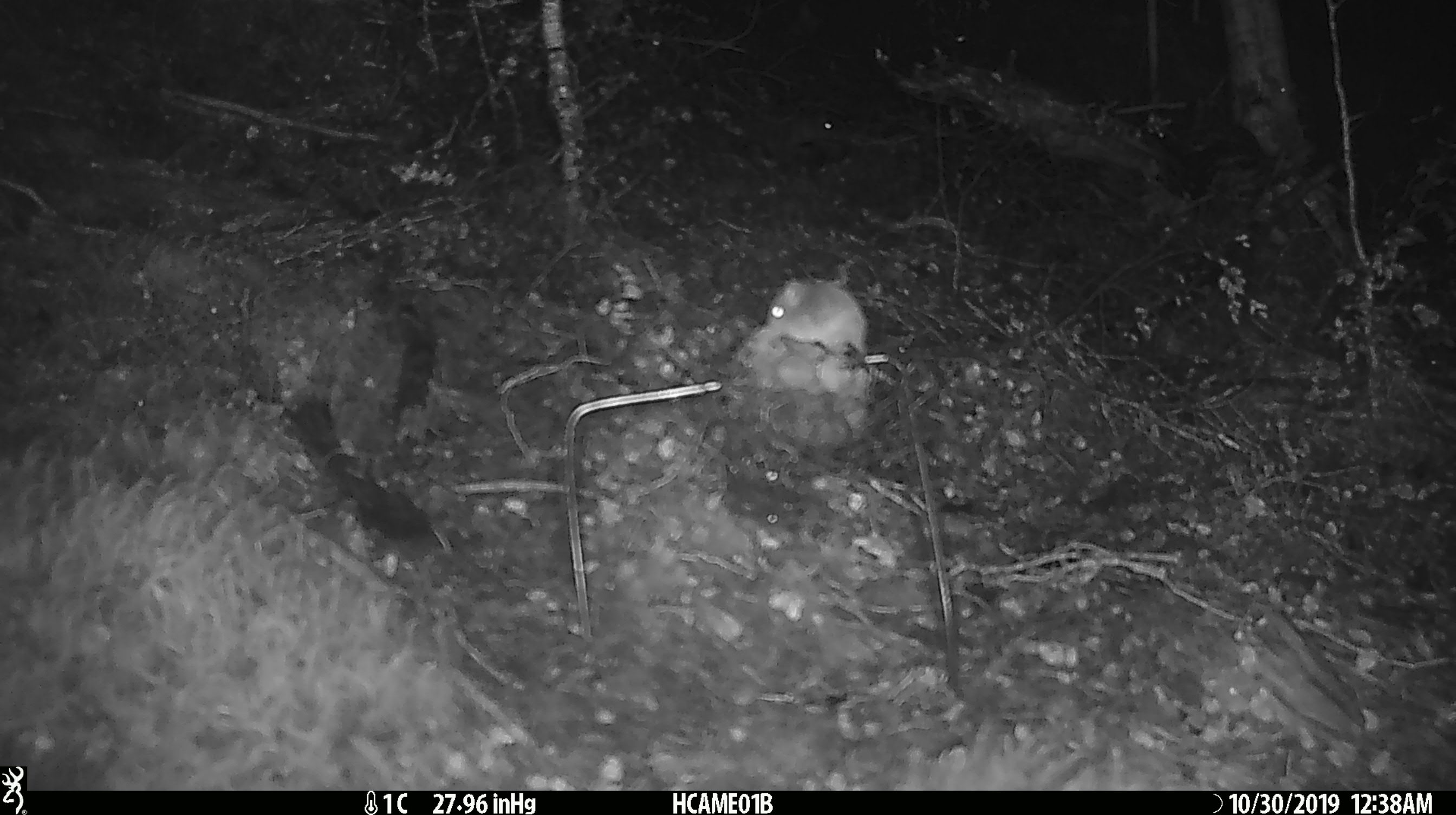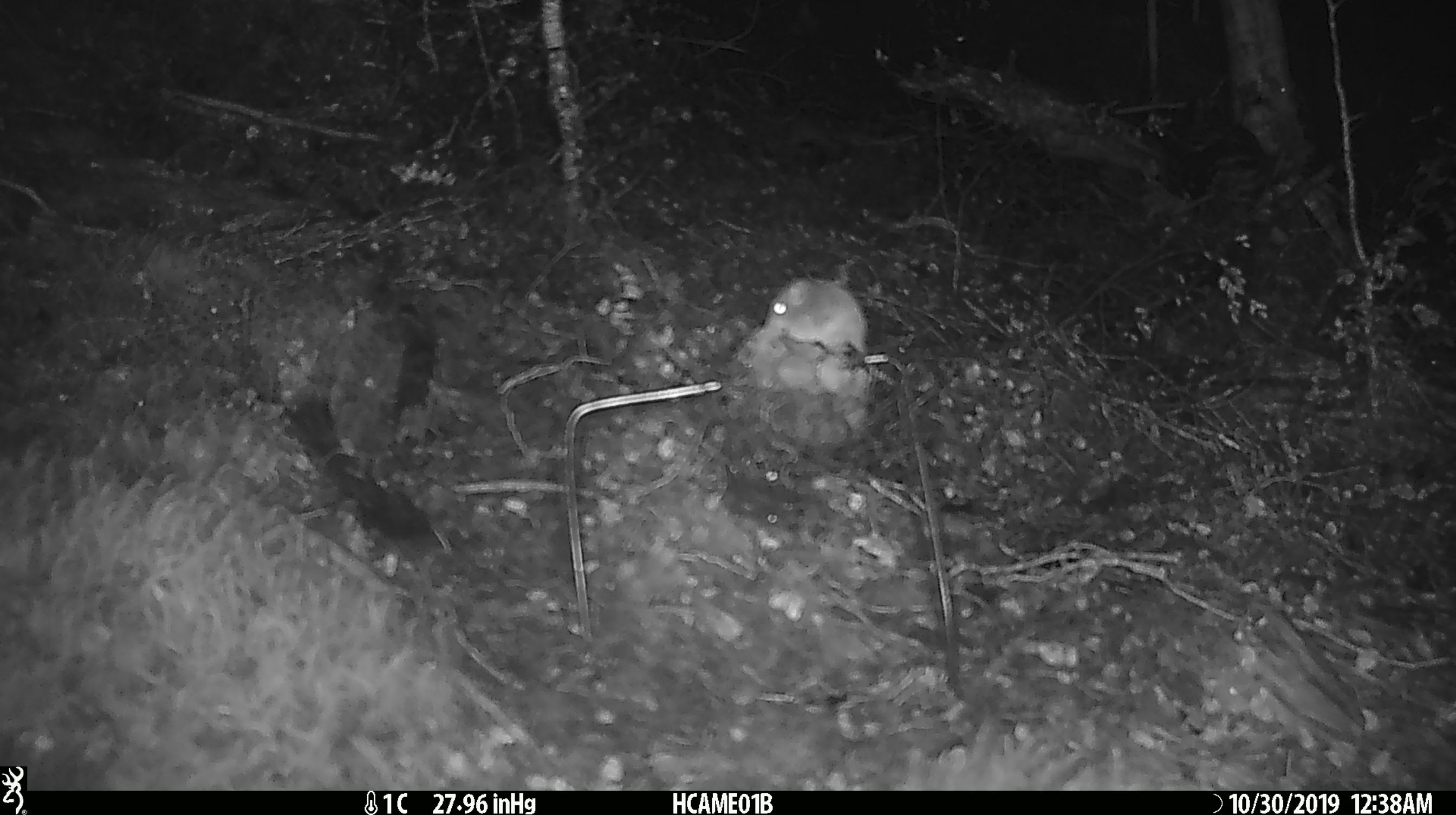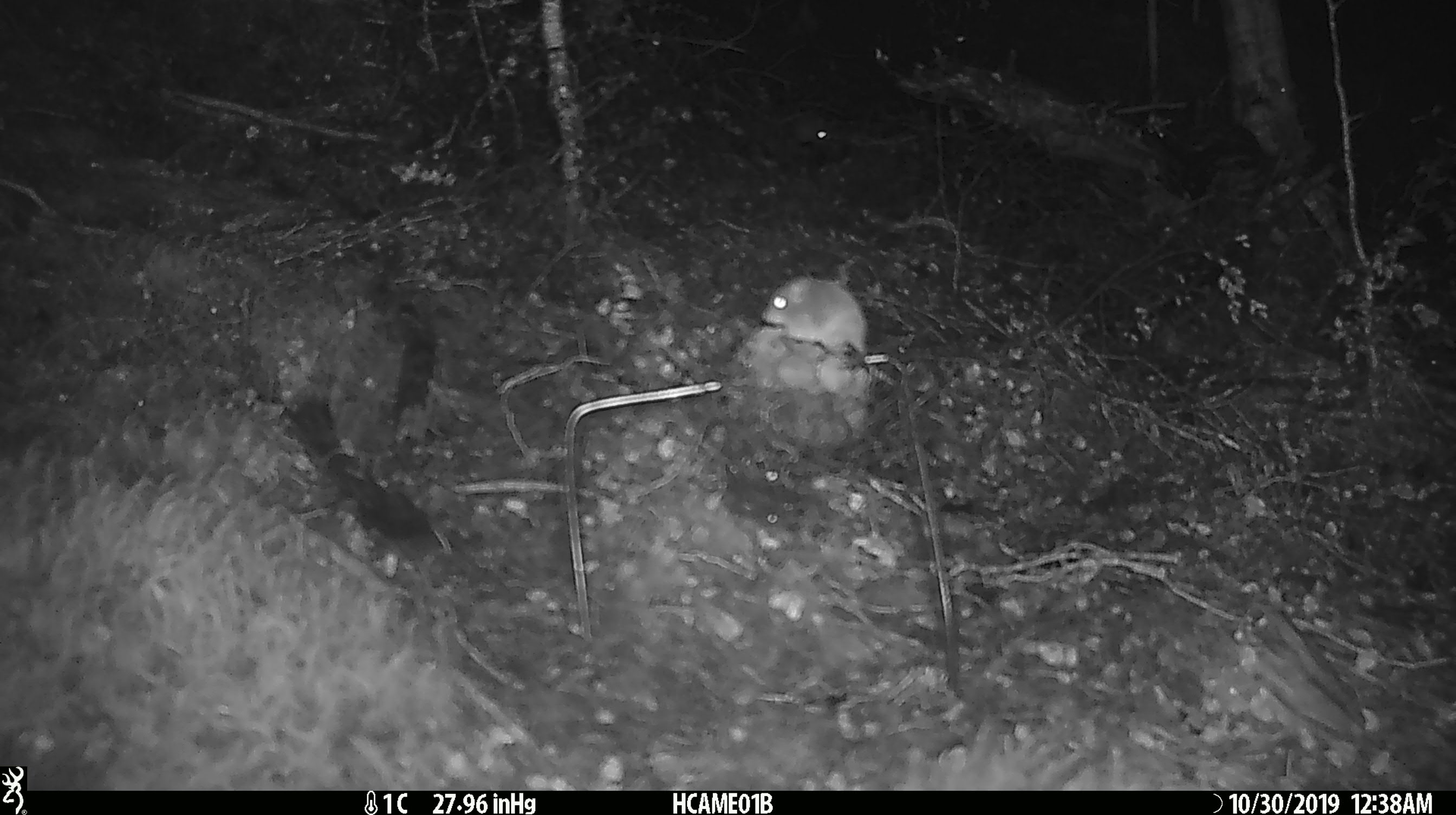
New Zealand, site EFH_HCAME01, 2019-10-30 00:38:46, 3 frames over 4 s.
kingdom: Animalia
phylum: Chordata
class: Mammalia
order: Rodentia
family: Muridae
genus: Mus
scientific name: Mus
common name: mouse